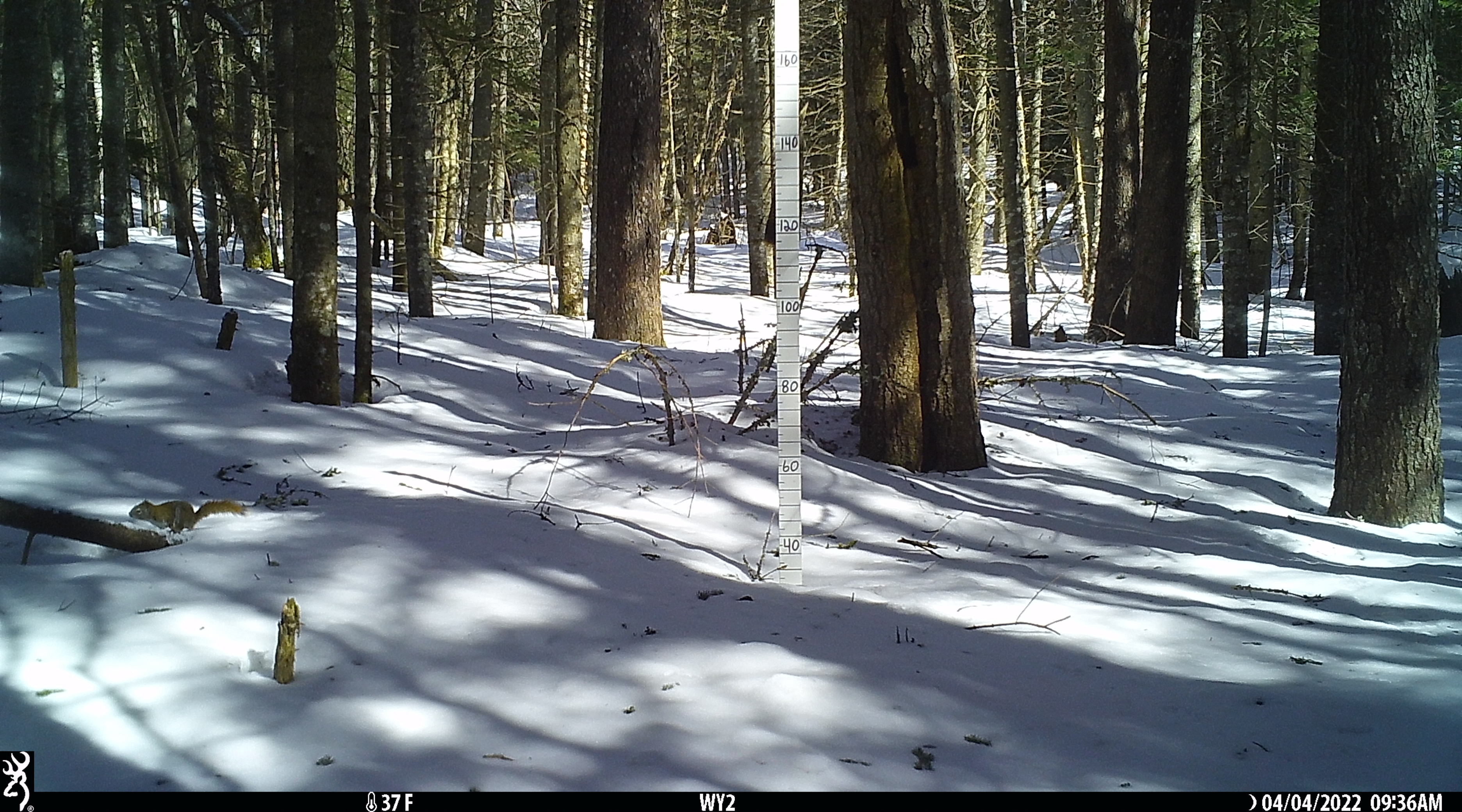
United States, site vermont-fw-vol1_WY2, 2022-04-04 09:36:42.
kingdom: Animalia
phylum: Chordata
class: Mammalia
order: Rodentia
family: Sciuridae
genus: Tamiasciurus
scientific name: Tamiasciurus hudsonicus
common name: red squirrel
Red squirrel (Tamiasciurus hudsonicus).